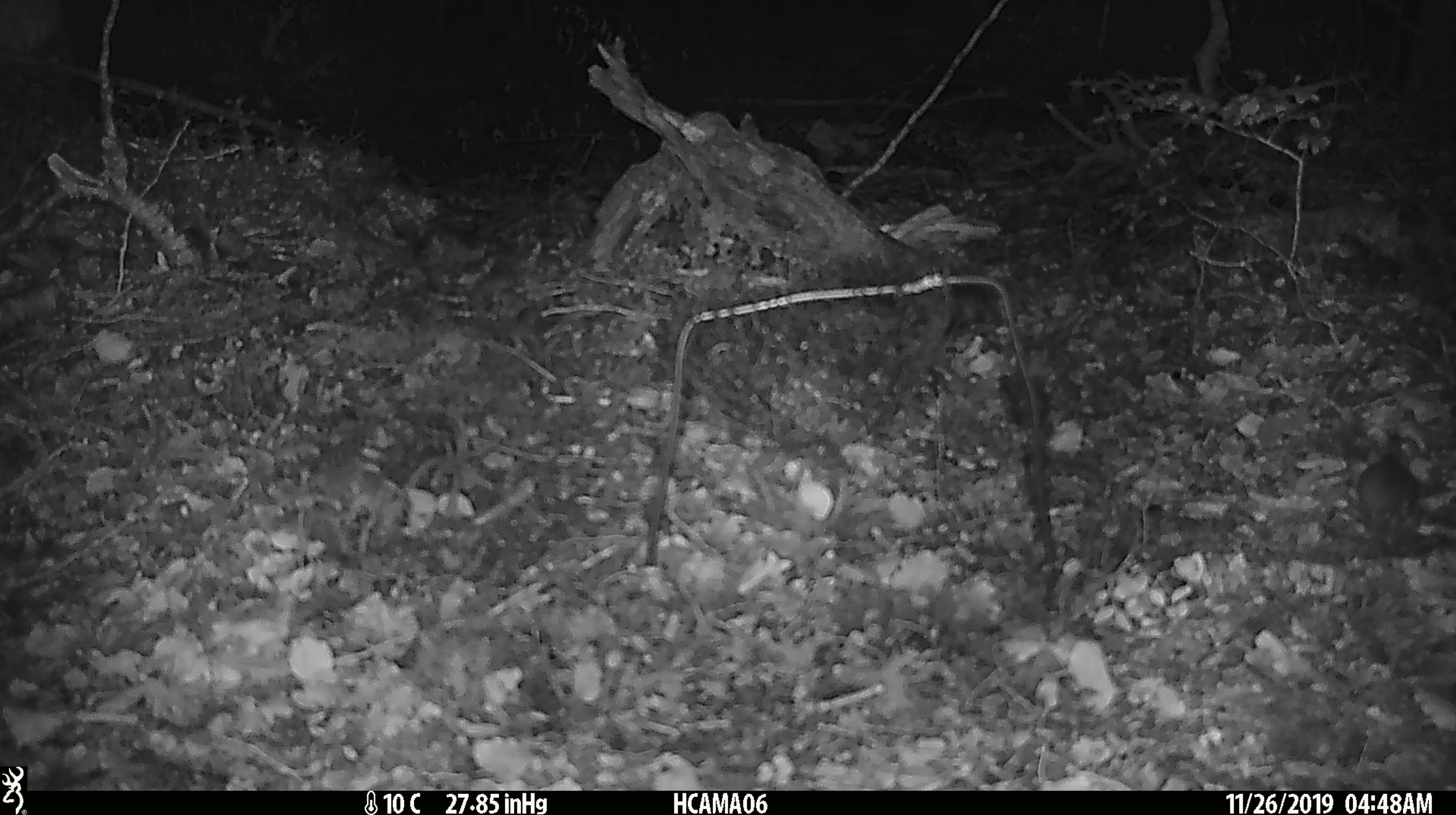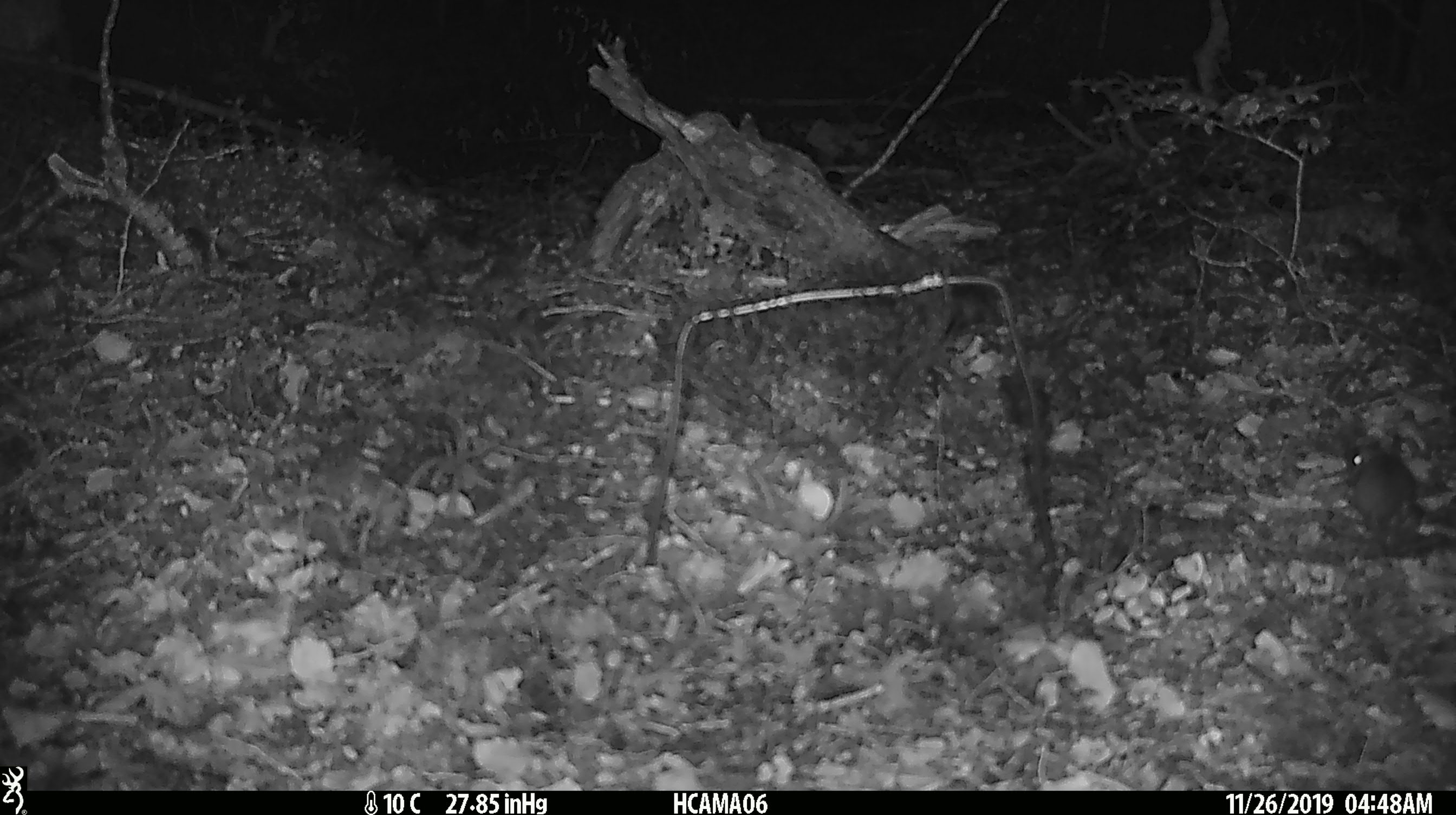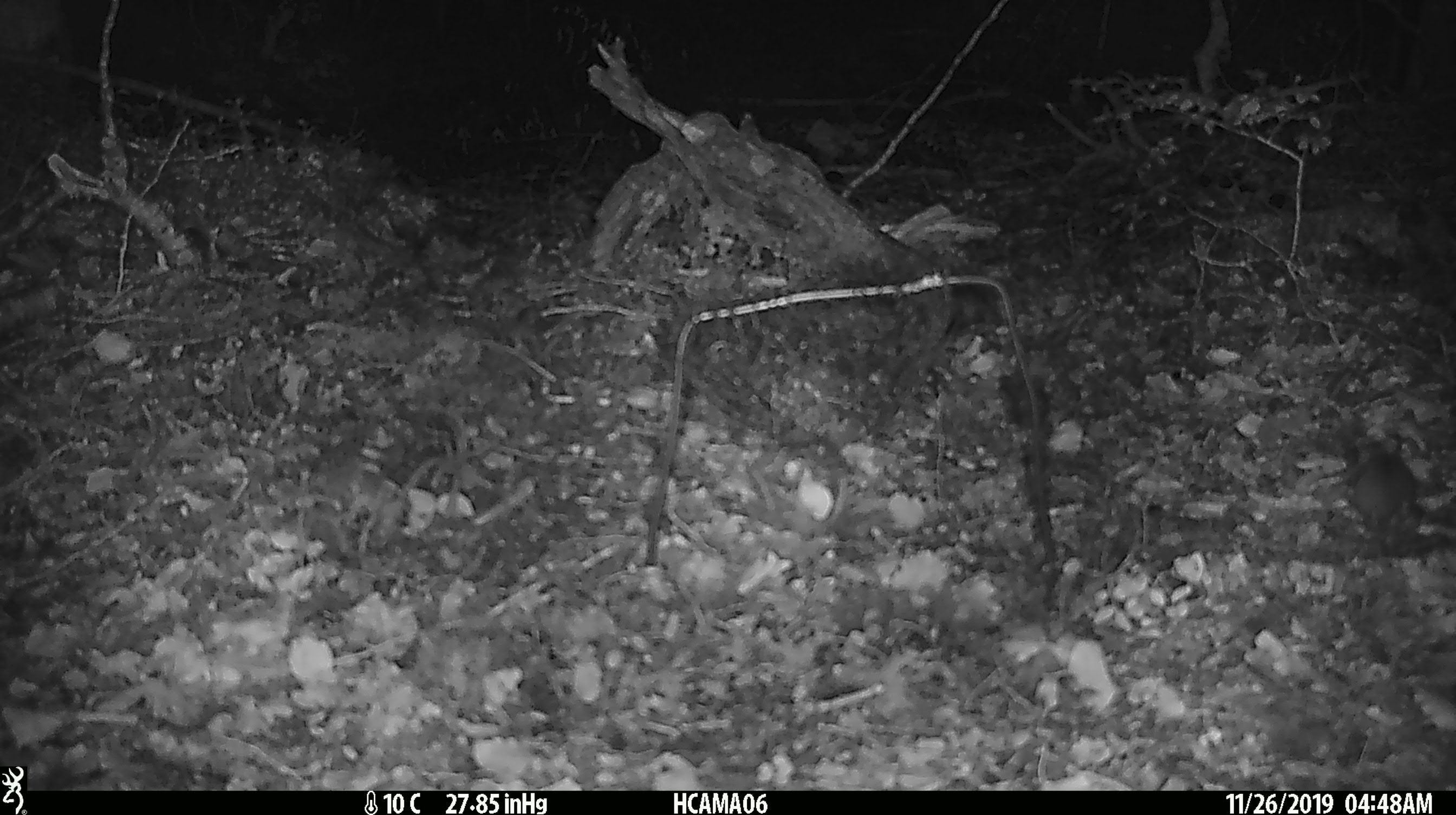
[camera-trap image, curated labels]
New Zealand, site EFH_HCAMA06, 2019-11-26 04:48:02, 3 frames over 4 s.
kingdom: Animalia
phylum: Chordata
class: Mammalia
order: Rodentia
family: Muridae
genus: Mus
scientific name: Mus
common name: mouse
Mouse (Mus).